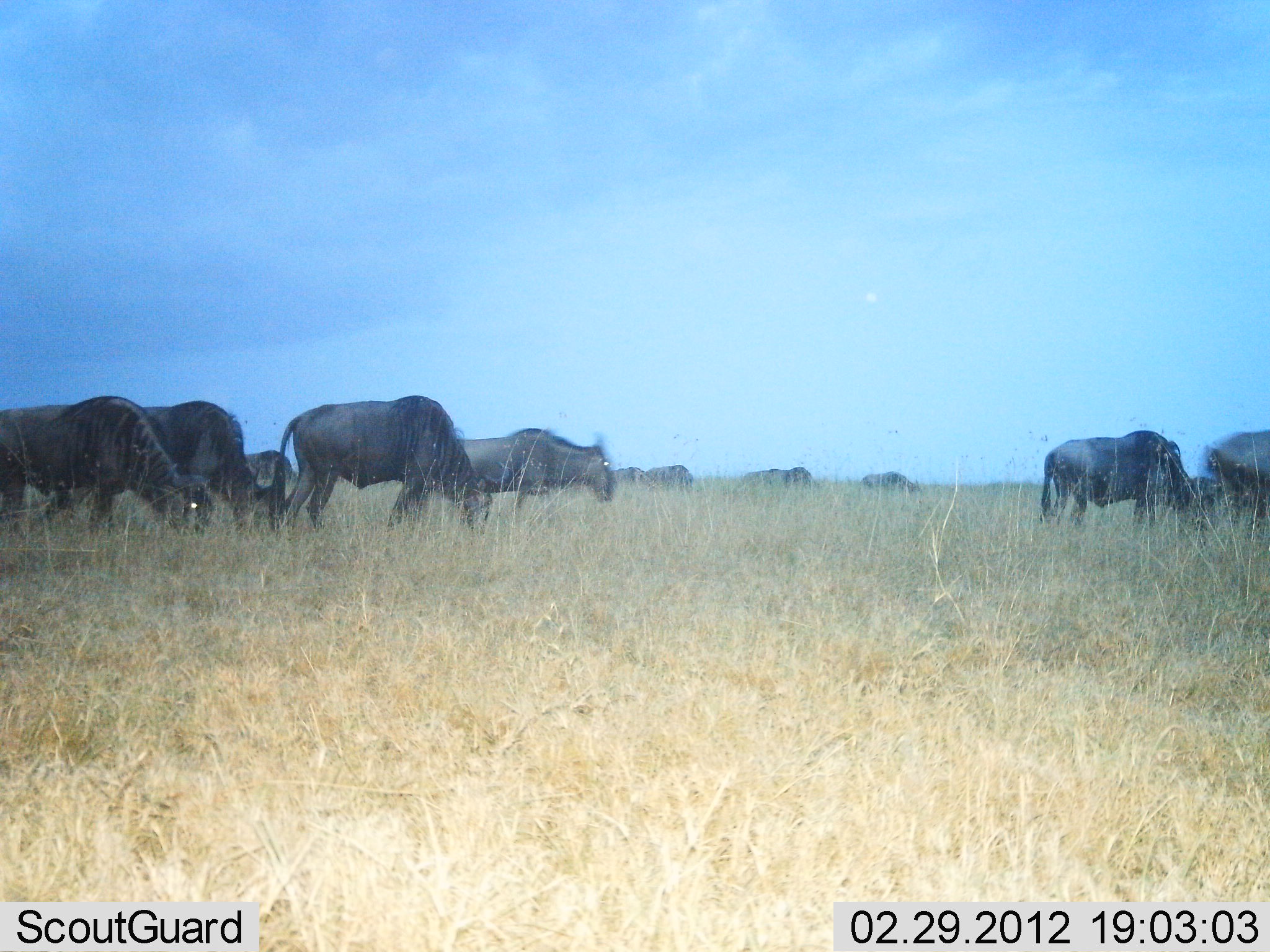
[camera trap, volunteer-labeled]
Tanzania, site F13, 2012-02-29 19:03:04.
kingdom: Animalia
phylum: Chordata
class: Mammalia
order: Artiodactyla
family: Bovidae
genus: Connochaetes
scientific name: Connochaetes taurinus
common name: blue wildebeest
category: wildebeest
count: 10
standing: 52%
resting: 0%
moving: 38%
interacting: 0%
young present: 0%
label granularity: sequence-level